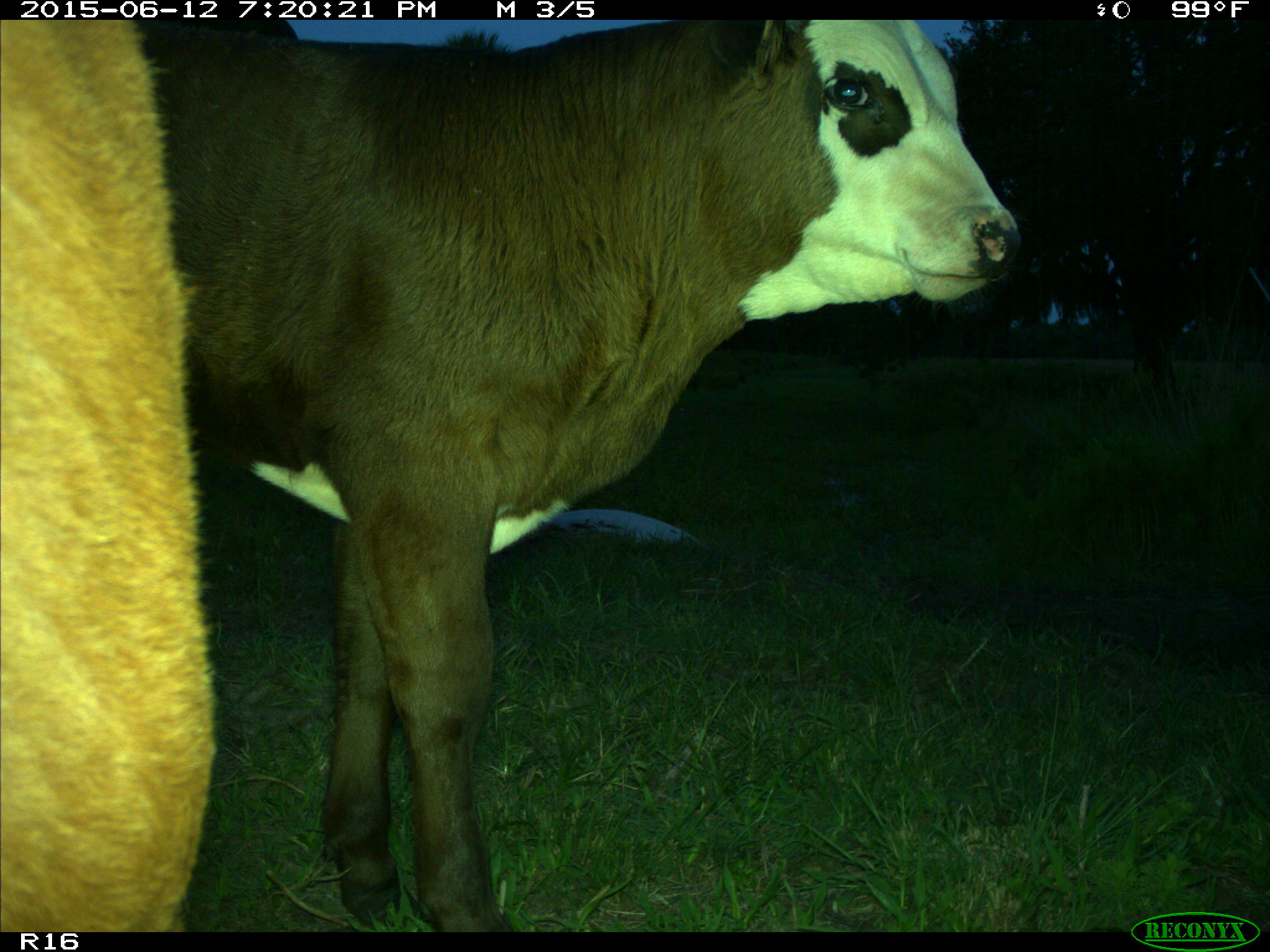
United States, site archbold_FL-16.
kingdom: Animalia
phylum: Chordata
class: Mammalia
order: Artiodactyla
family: Bovidae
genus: Bos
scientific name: Bos taurus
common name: domestic cow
Bos taurus (domestic cow).